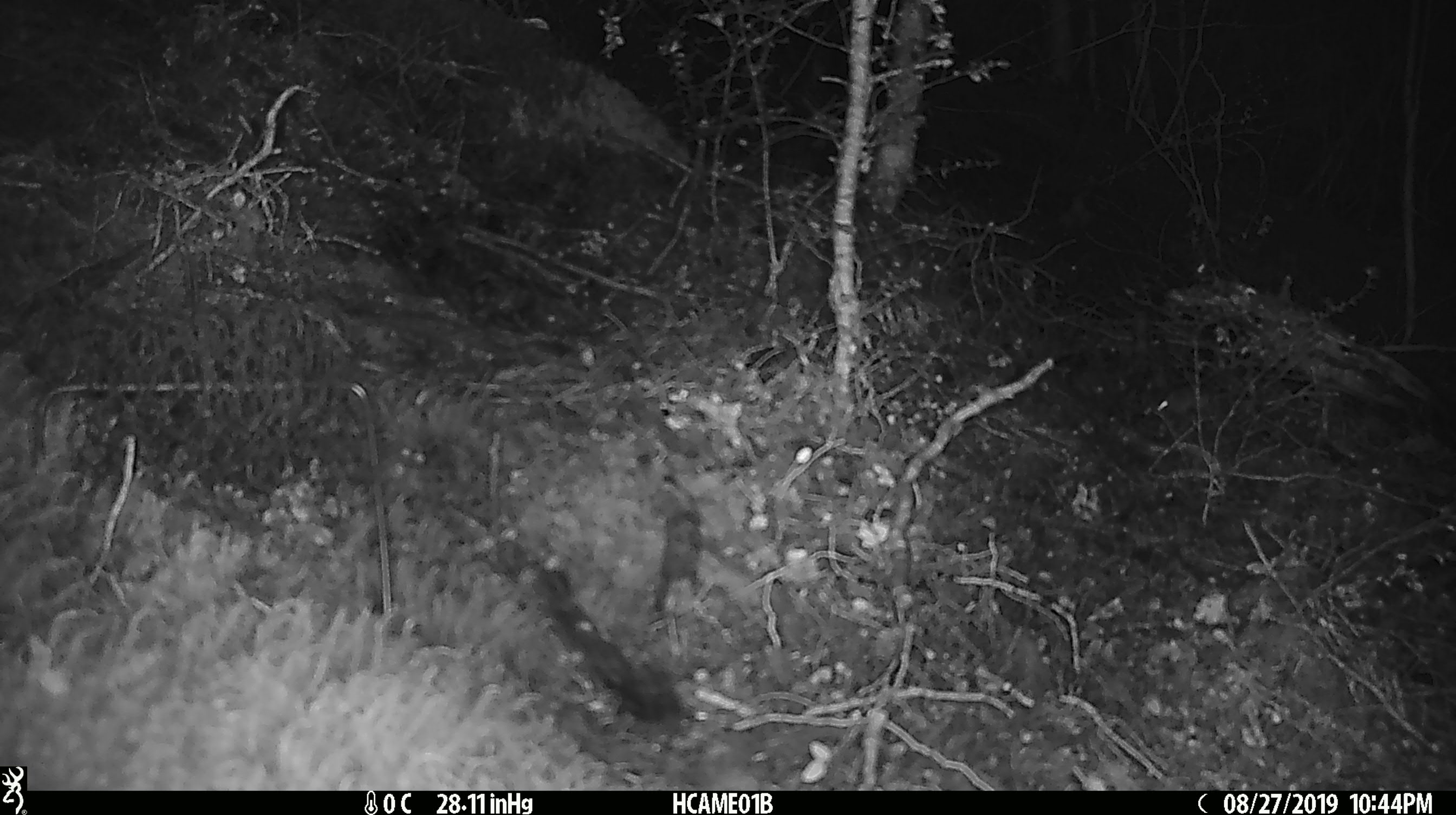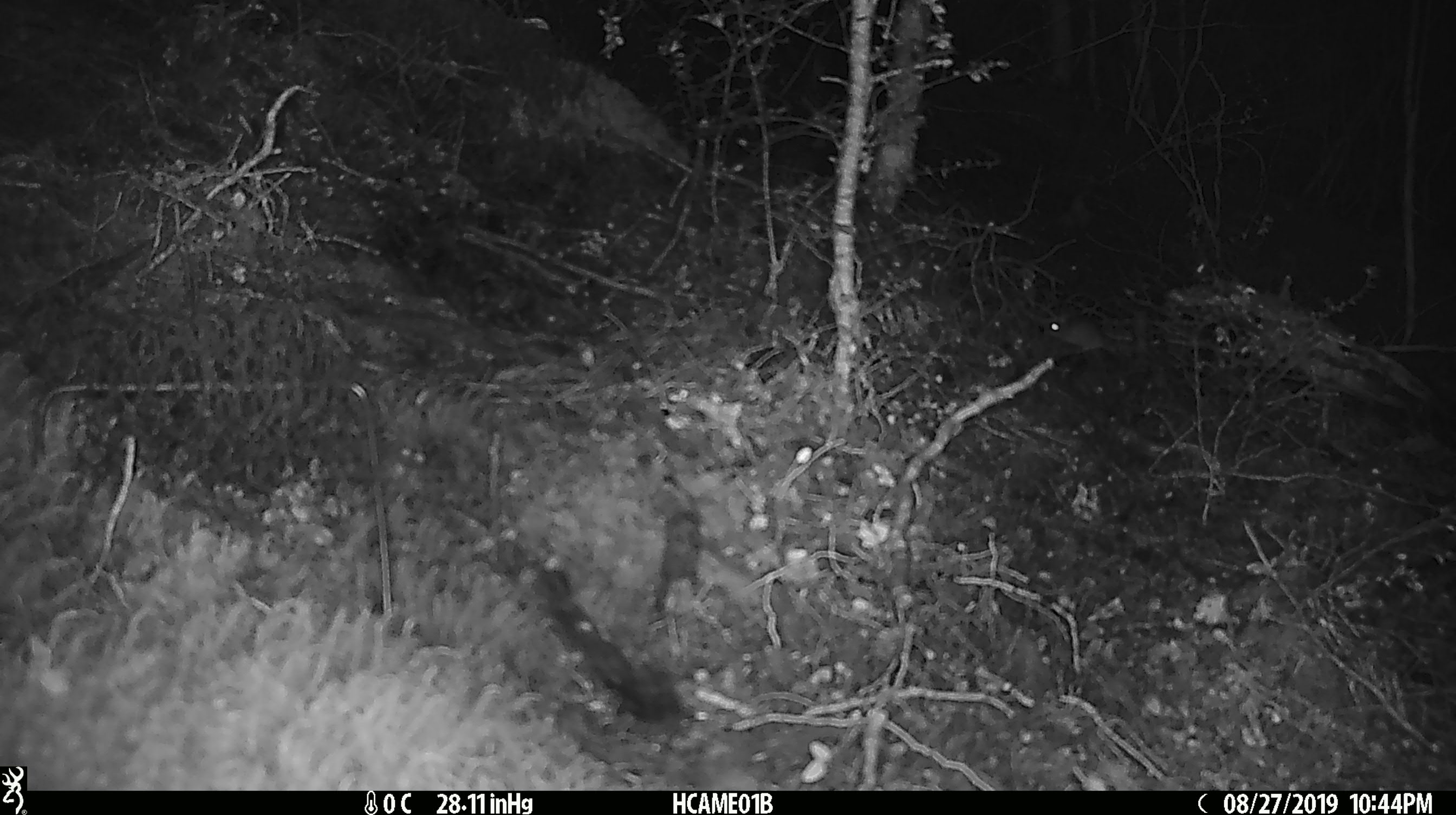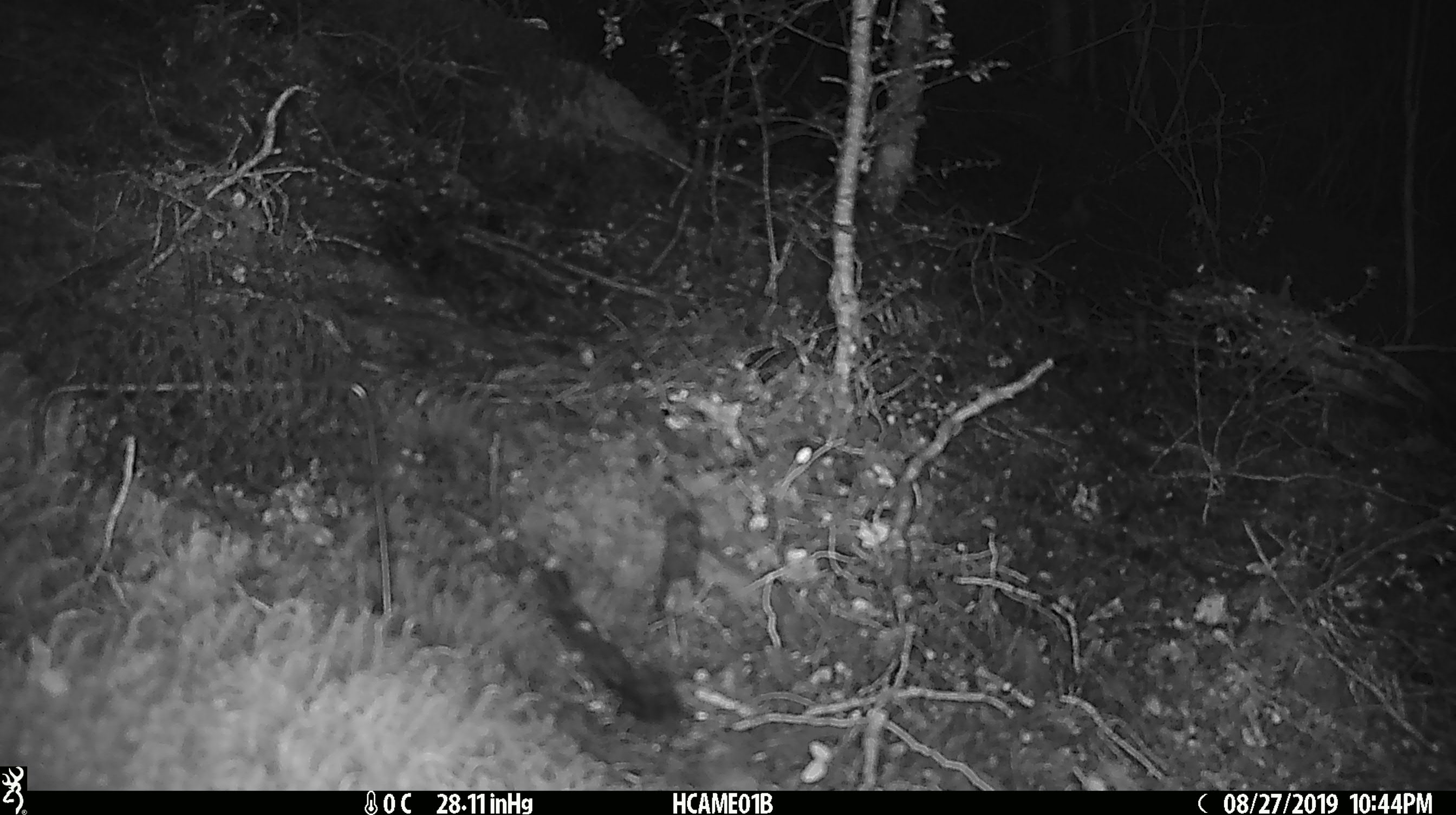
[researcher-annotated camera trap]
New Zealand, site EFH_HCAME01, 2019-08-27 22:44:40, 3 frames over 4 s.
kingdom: Animalia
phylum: Chordata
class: Mammalia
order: Rodentia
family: Muridae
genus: Mus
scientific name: Mus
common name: mouse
Mouse (Mus).